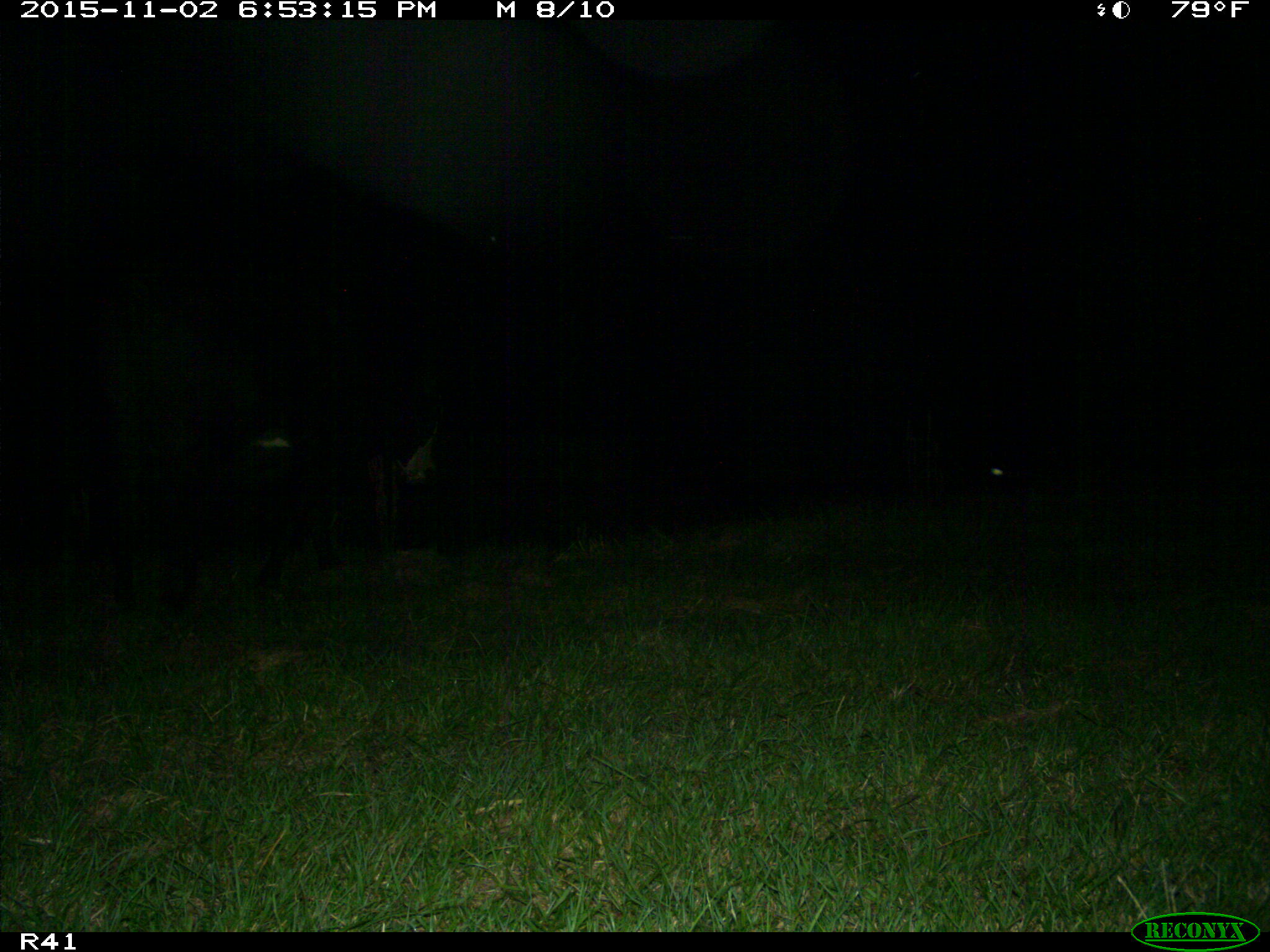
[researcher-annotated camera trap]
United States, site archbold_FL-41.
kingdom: Animalia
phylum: Chordata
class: Mammalia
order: Artiodactyla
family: Bovidae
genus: Bos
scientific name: Bos taurus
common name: domestic cow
Bos taurus (domestic cow).